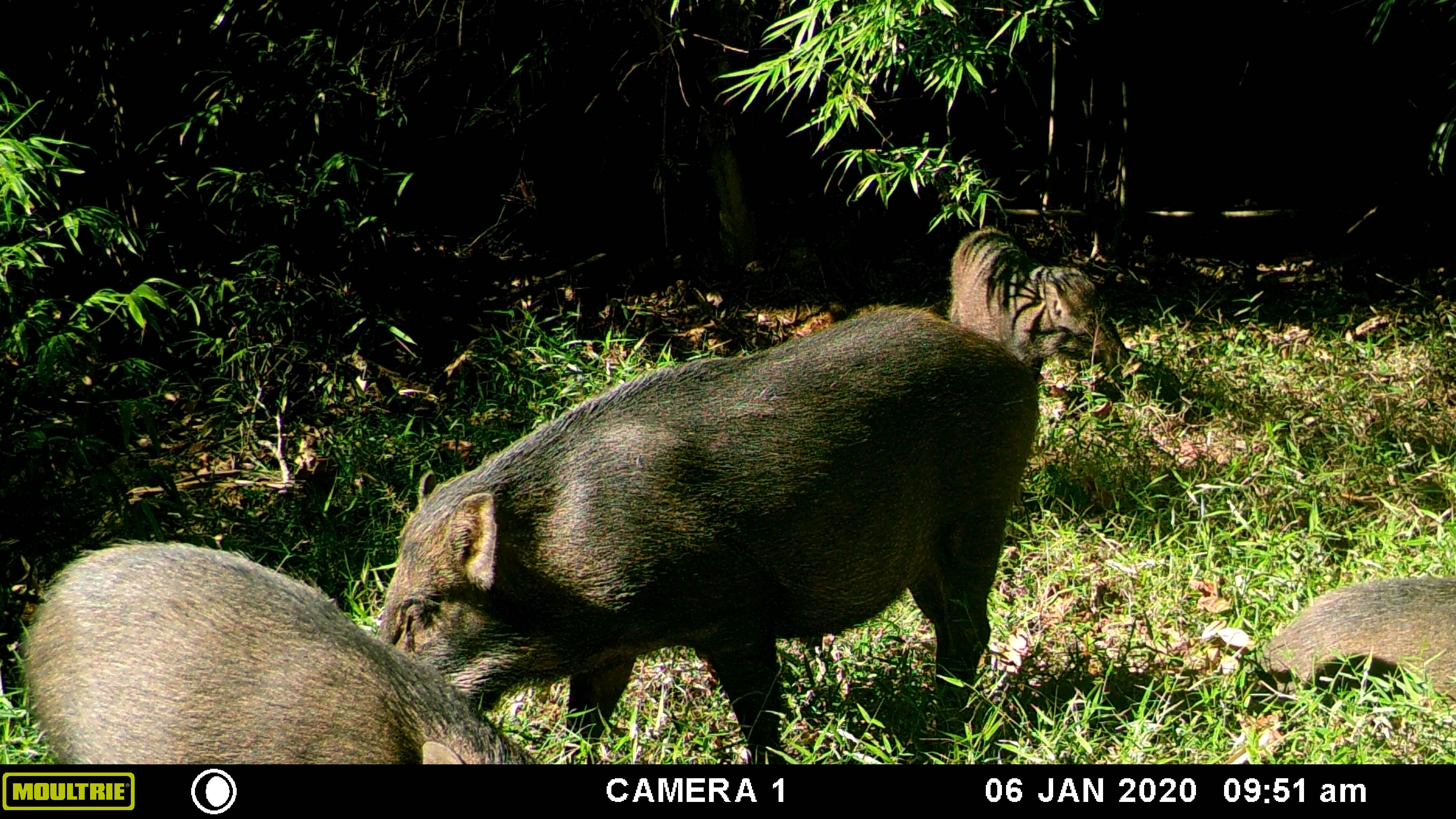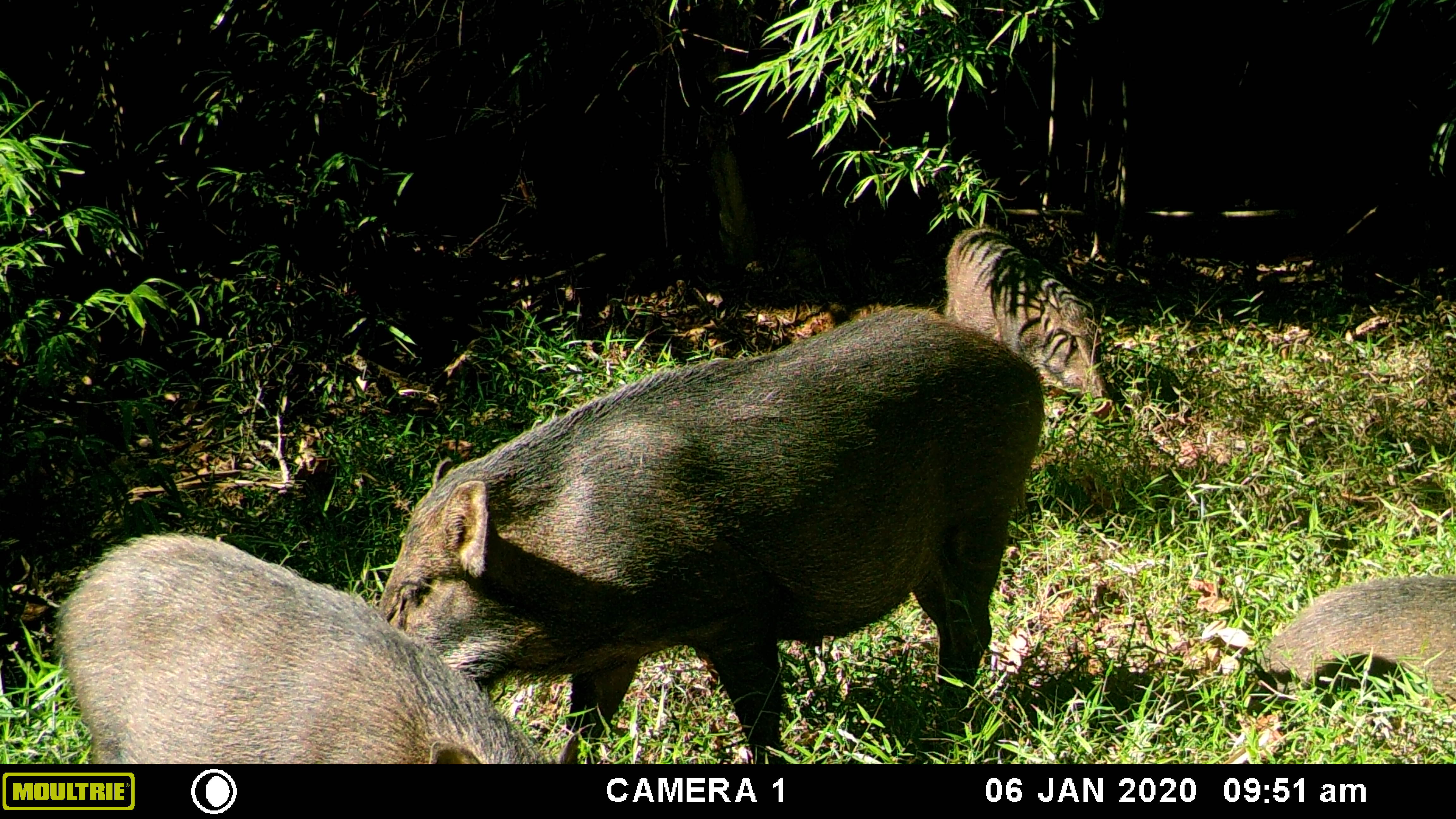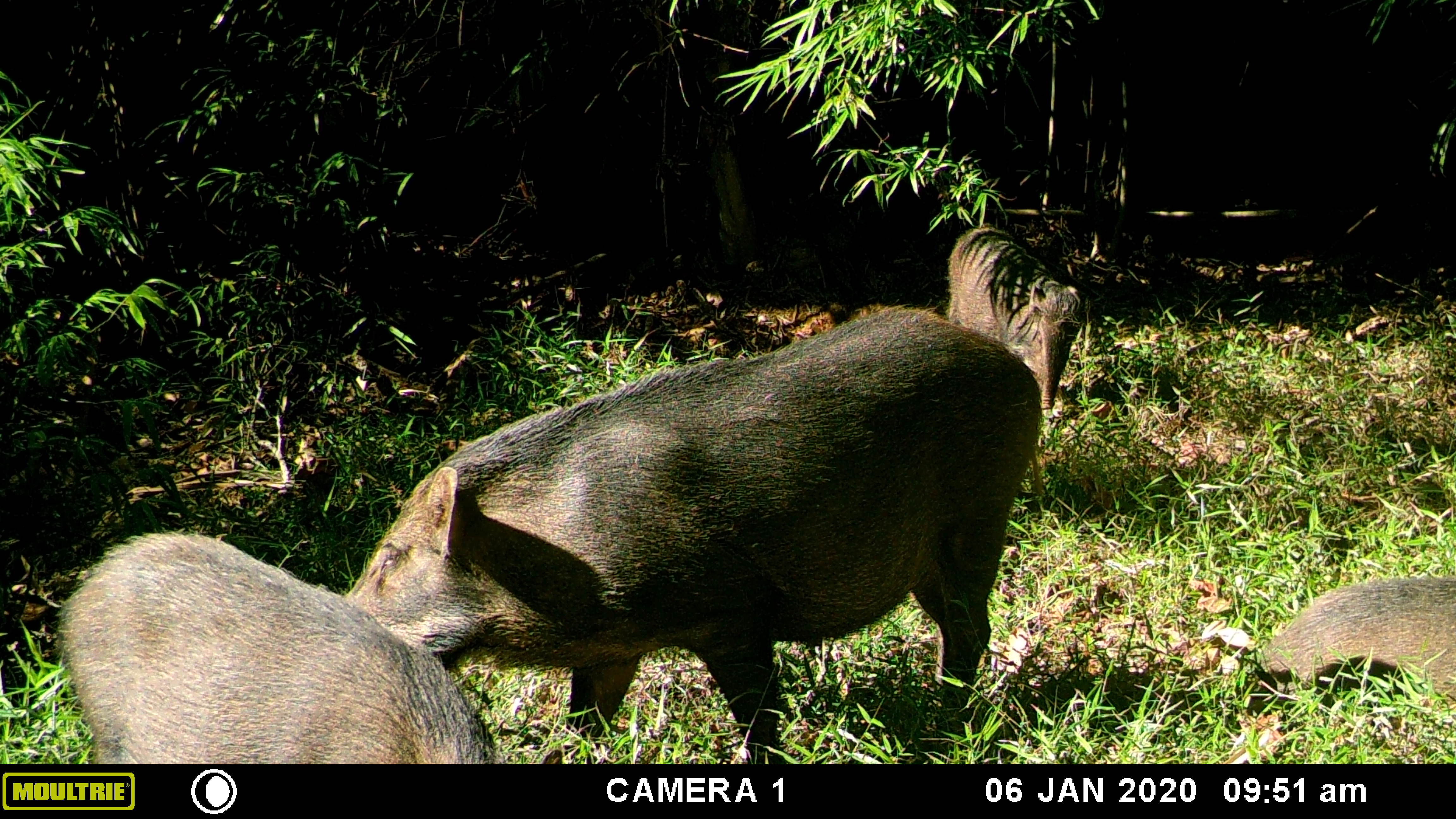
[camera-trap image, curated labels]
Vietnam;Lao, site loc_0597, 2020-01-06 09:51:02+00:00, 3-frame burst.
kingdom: Animalia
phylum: Chordata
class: Mammalia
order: Artiodactyla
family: Suidae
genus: Sus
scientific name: Sus scrofa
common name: eurasian wild pig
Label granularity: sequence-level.